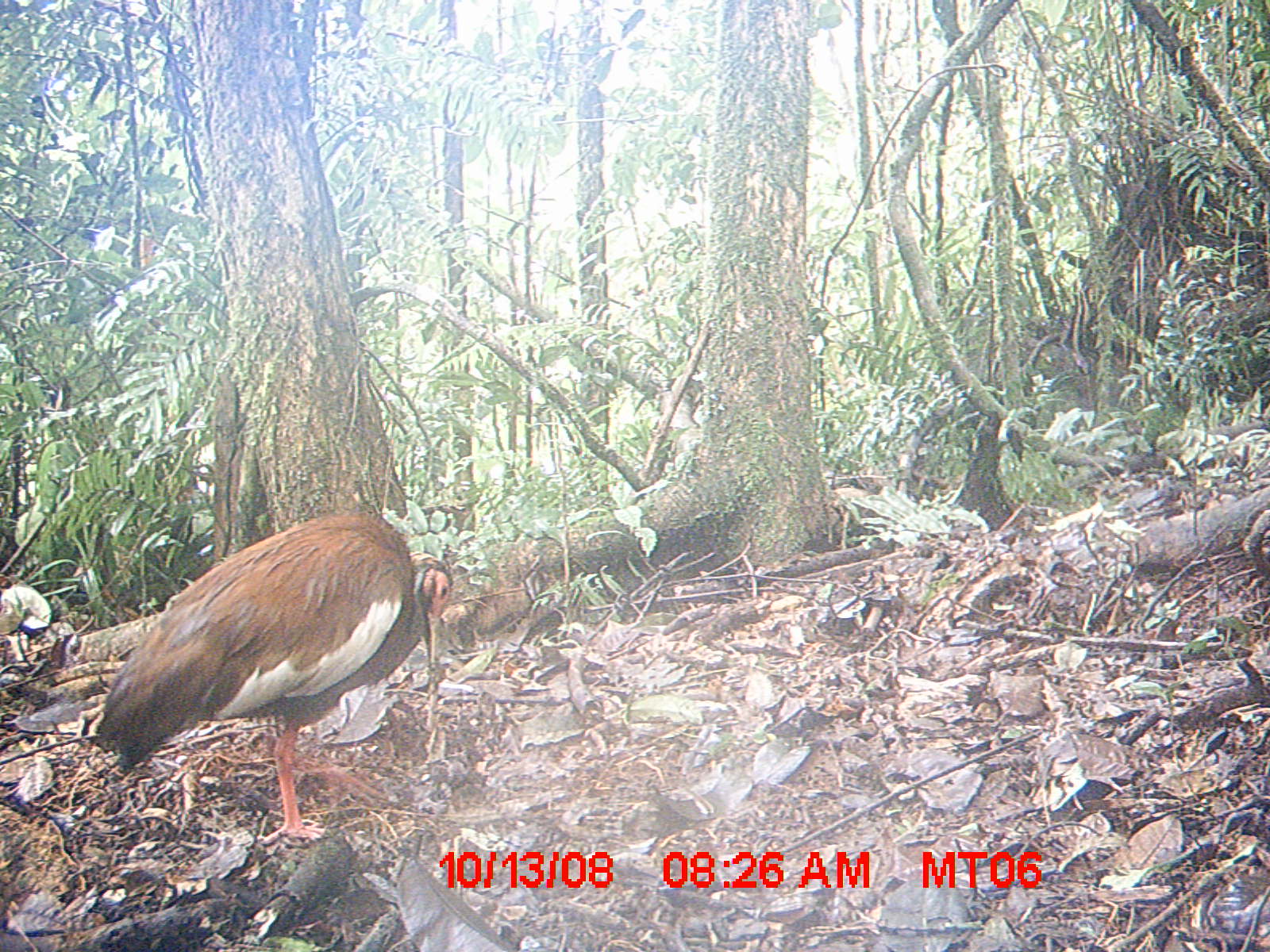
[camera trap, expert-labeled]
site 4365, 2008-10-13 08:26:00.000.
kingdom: Animalia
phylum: Chordata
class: Aves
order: Pelecaniformes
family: Threskiornithidae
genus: Lophotibis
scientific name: Lophotibis cristata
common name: madagascan ibis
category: lophotibis cristataa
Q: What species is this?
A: Lophotibis cristataa (madagascan ibis) (Lophotibis cristata).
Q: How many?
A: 2.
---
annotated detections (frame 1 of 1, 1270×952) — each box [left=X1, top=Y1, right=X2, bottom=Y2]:
lophotibis cristataa: [left=81, top=507, right=456, bottom=846]